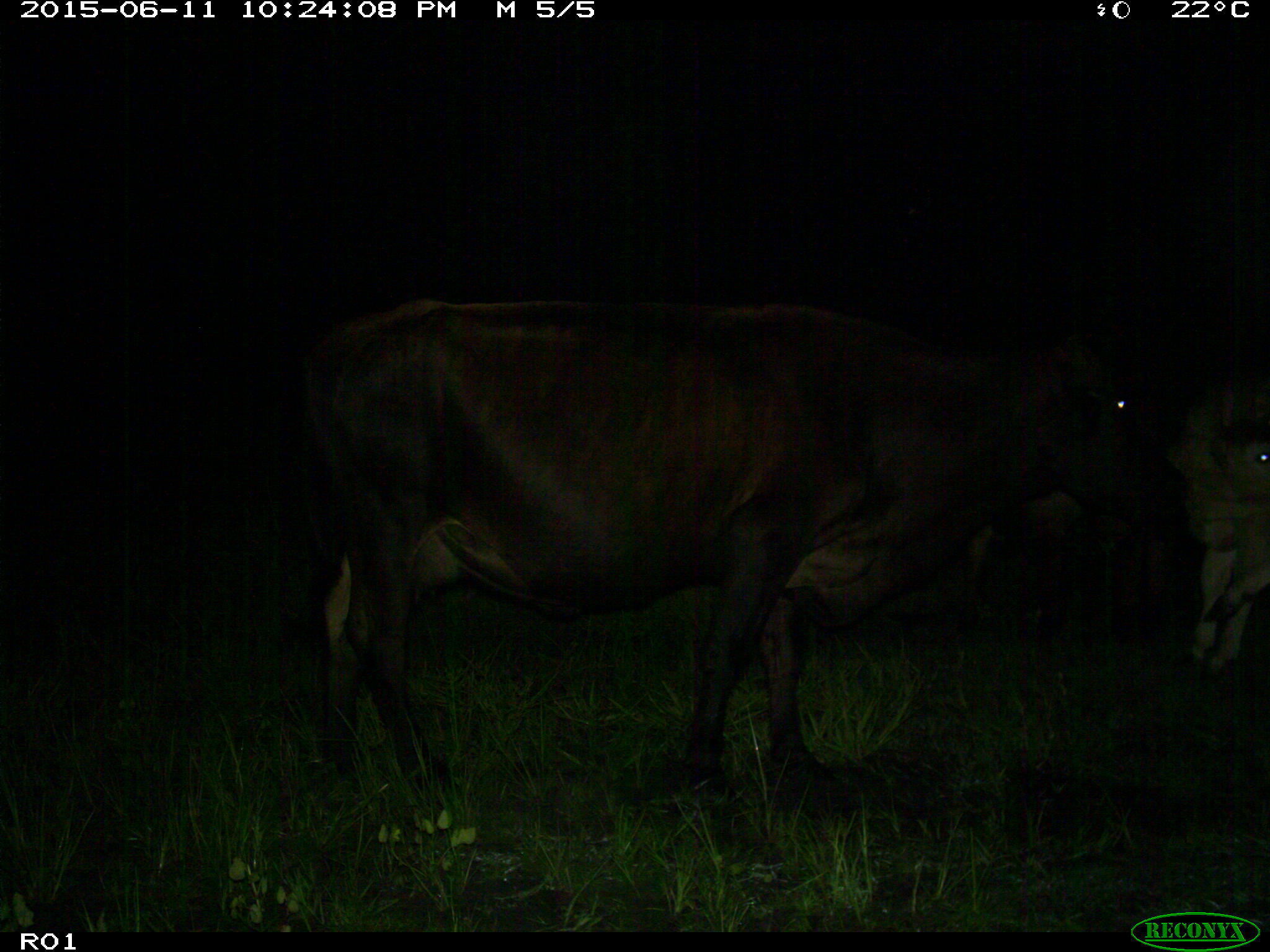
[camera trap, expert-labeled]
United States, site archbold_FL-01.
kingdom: Animalia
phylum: Chordata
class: Mammalia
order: Artiodactyla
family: Bovidae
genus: Bos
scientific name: Bos taurus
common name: domestic cow